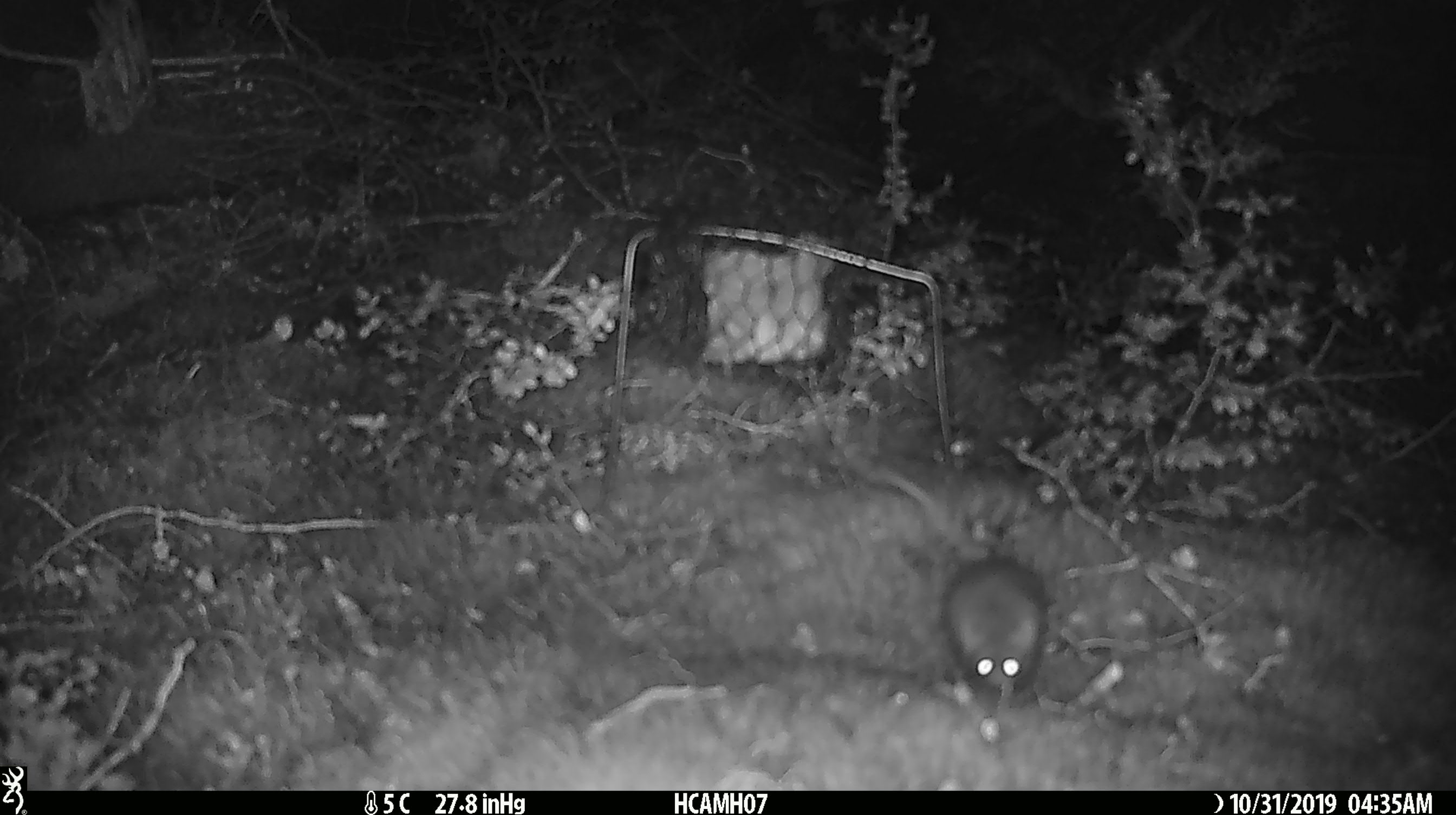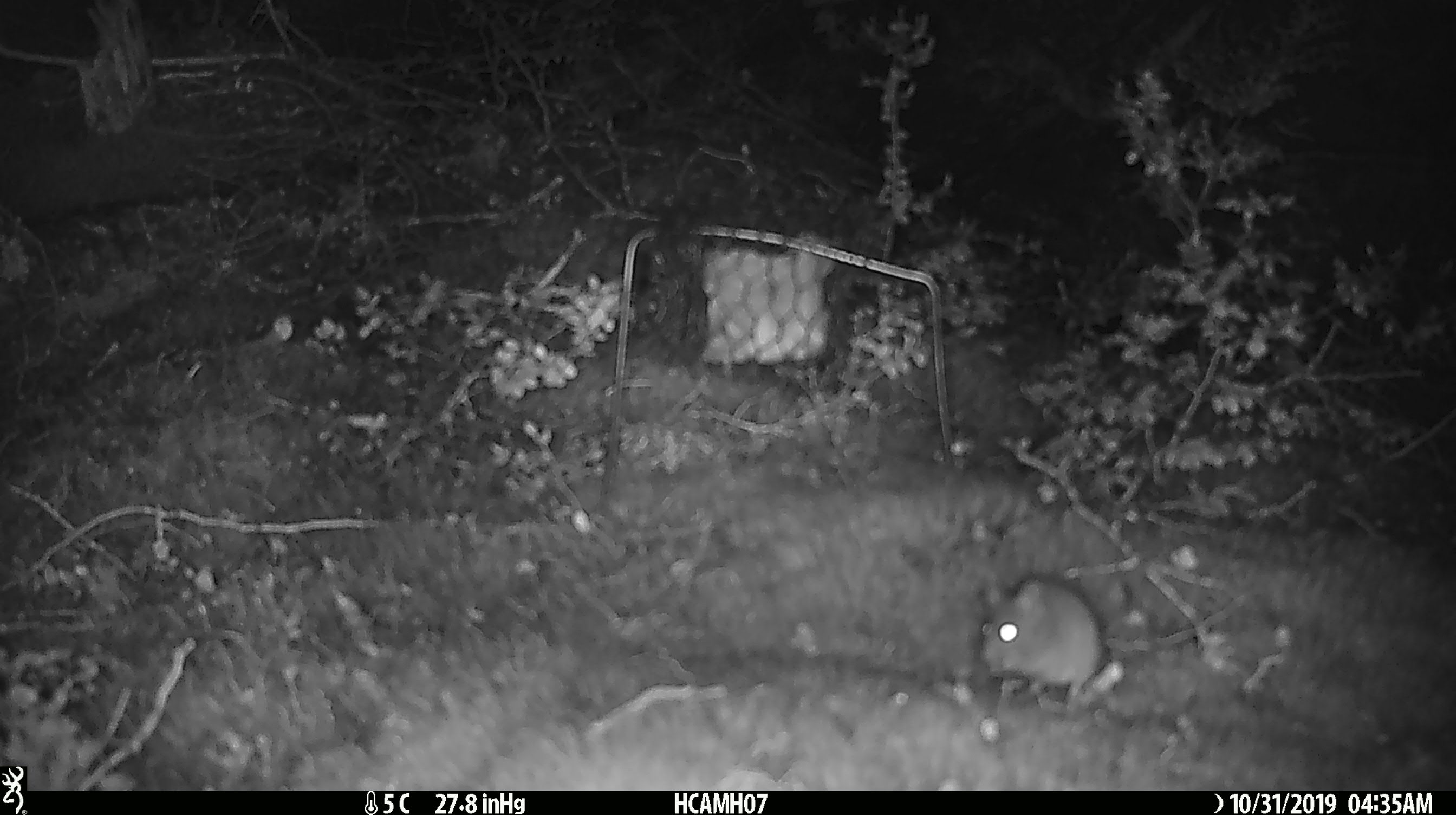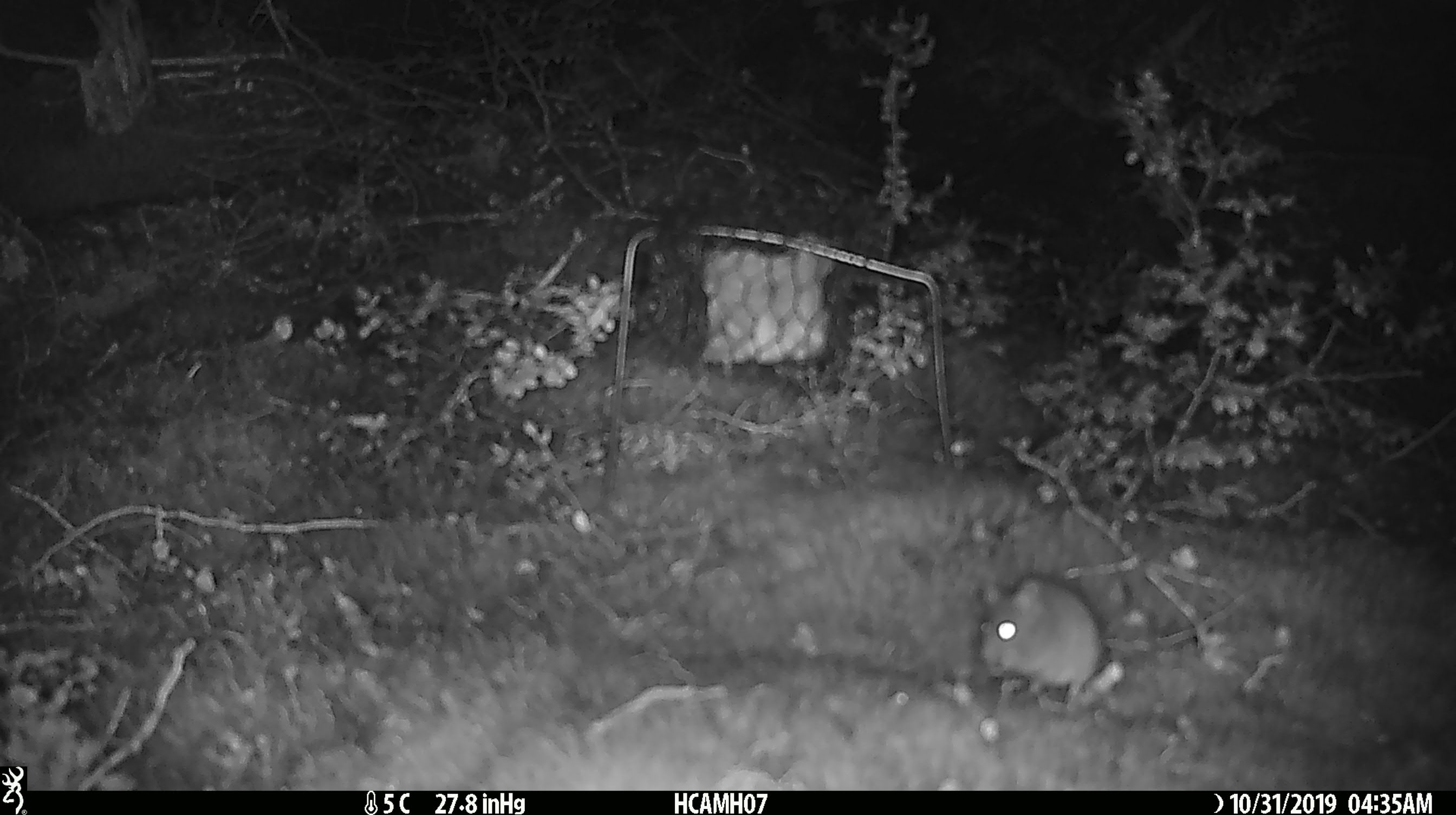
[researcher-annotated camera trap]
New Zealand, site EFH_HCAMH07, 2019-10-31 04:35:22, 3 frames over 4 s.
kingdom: Animalia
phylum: Chordata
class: Mammalia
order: Rodentia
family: Muridae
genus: Mus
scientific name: Mus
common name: mouse